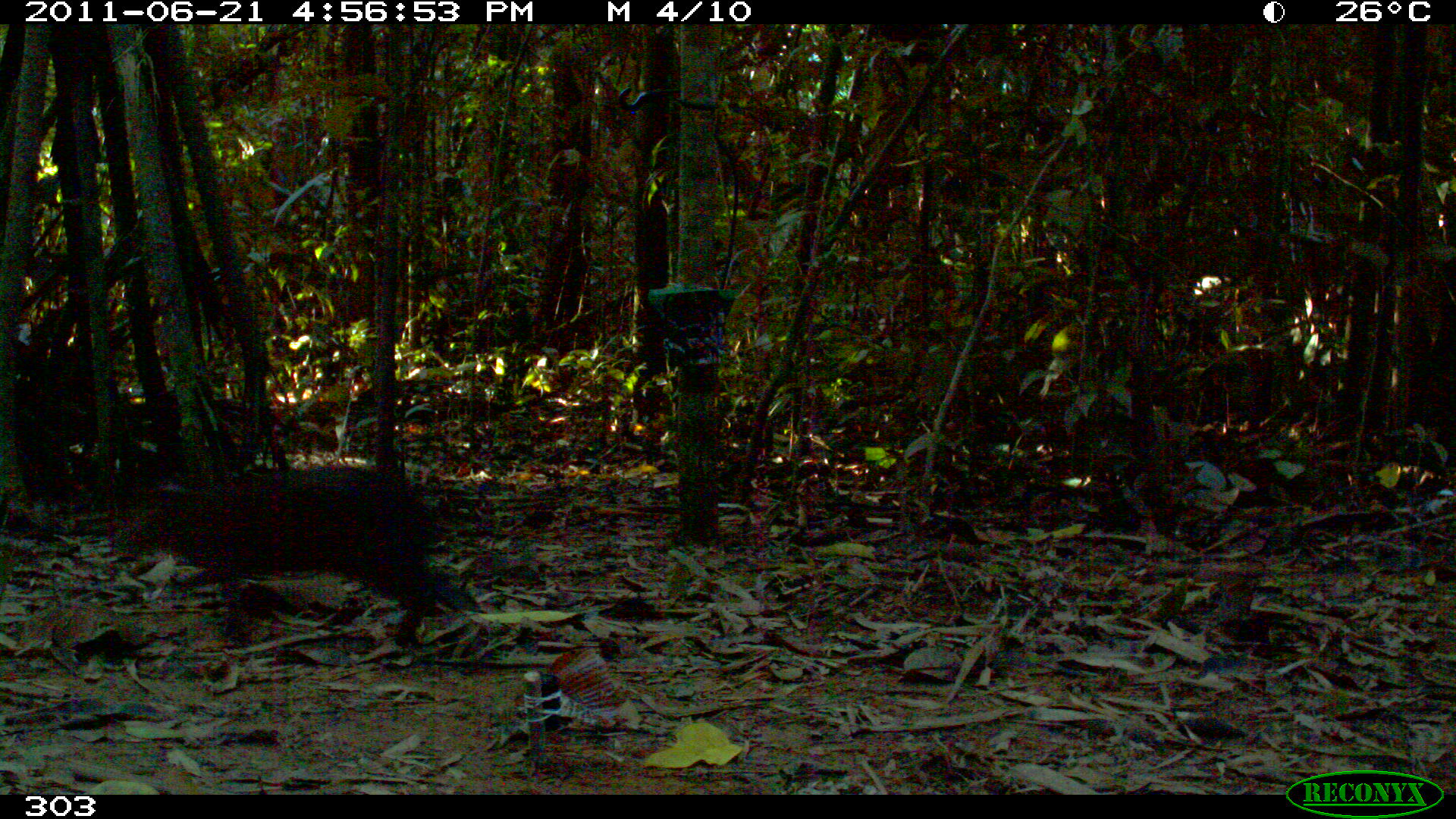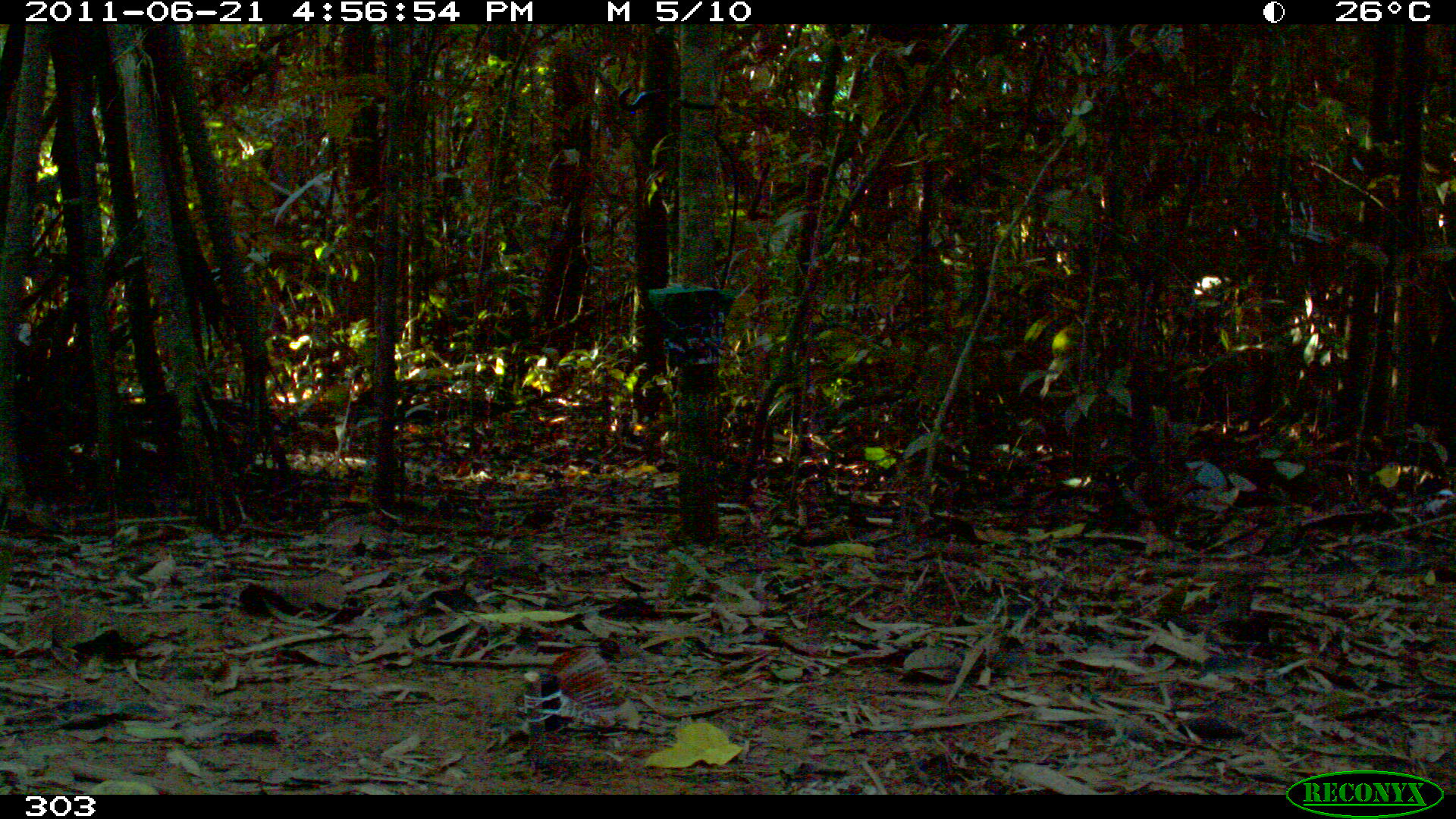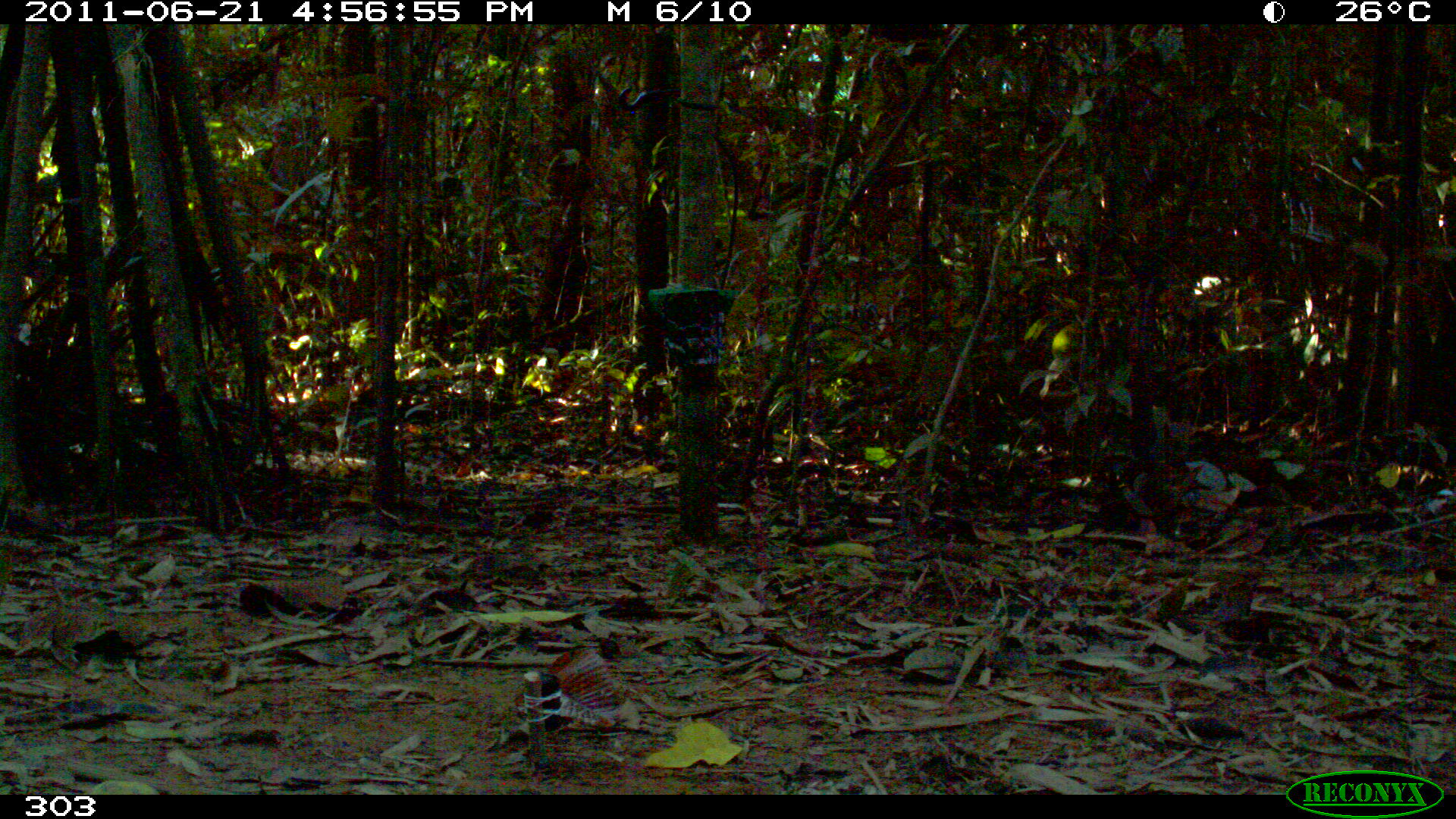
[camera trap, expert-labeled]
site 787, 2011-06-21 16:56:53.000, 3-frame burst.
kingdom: Animalia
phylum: Chordata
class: Mammalia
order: Rodentia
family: Dasyproctidae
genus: Dasyprocta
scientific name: Dasyprocta punctata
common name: central american agouti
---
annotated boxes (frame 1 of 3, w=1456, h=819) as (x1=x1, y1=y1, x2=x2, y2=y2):
dasyprocta punctata: (x1=110, y1=461, x2=436, y2=650)